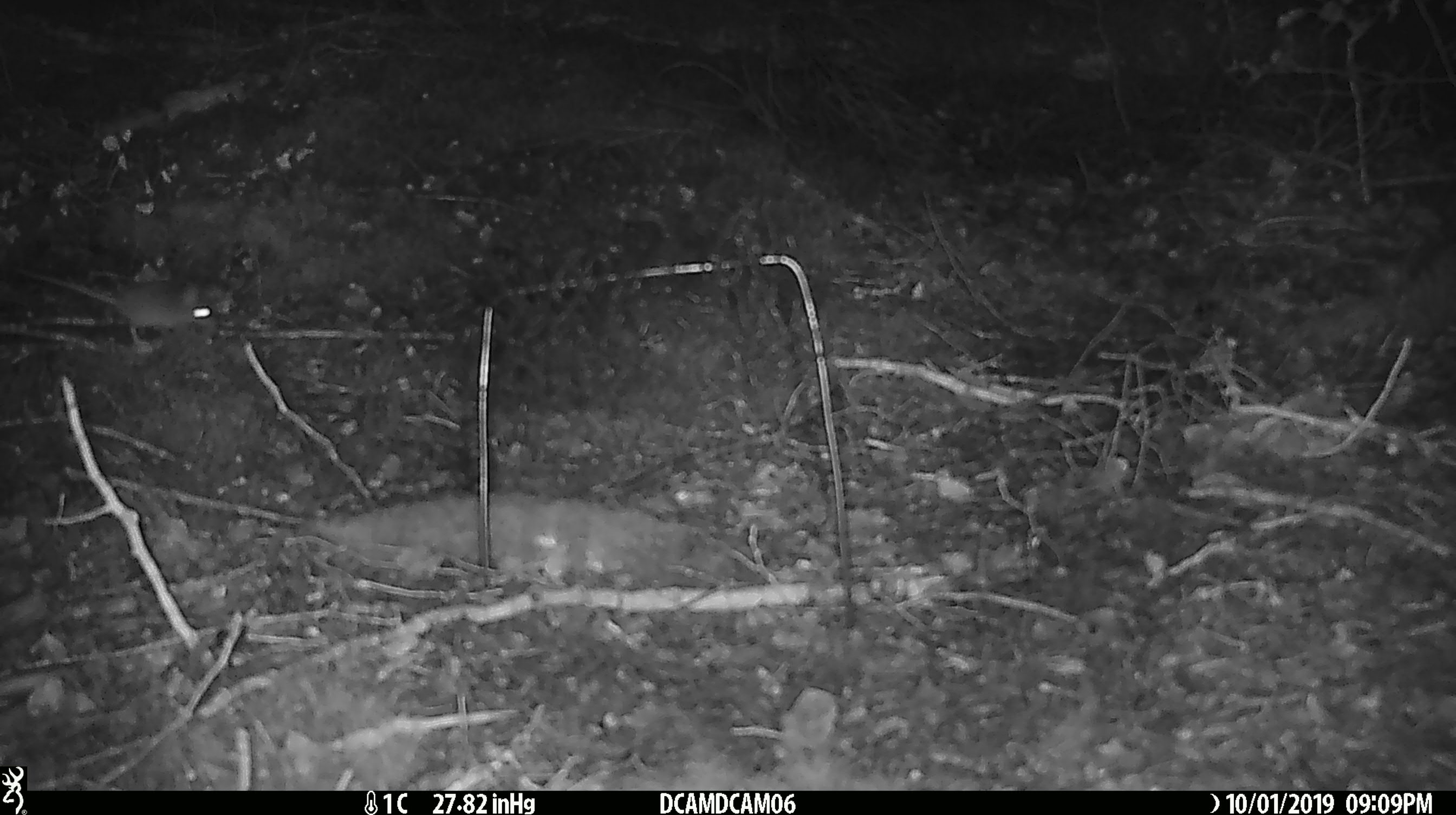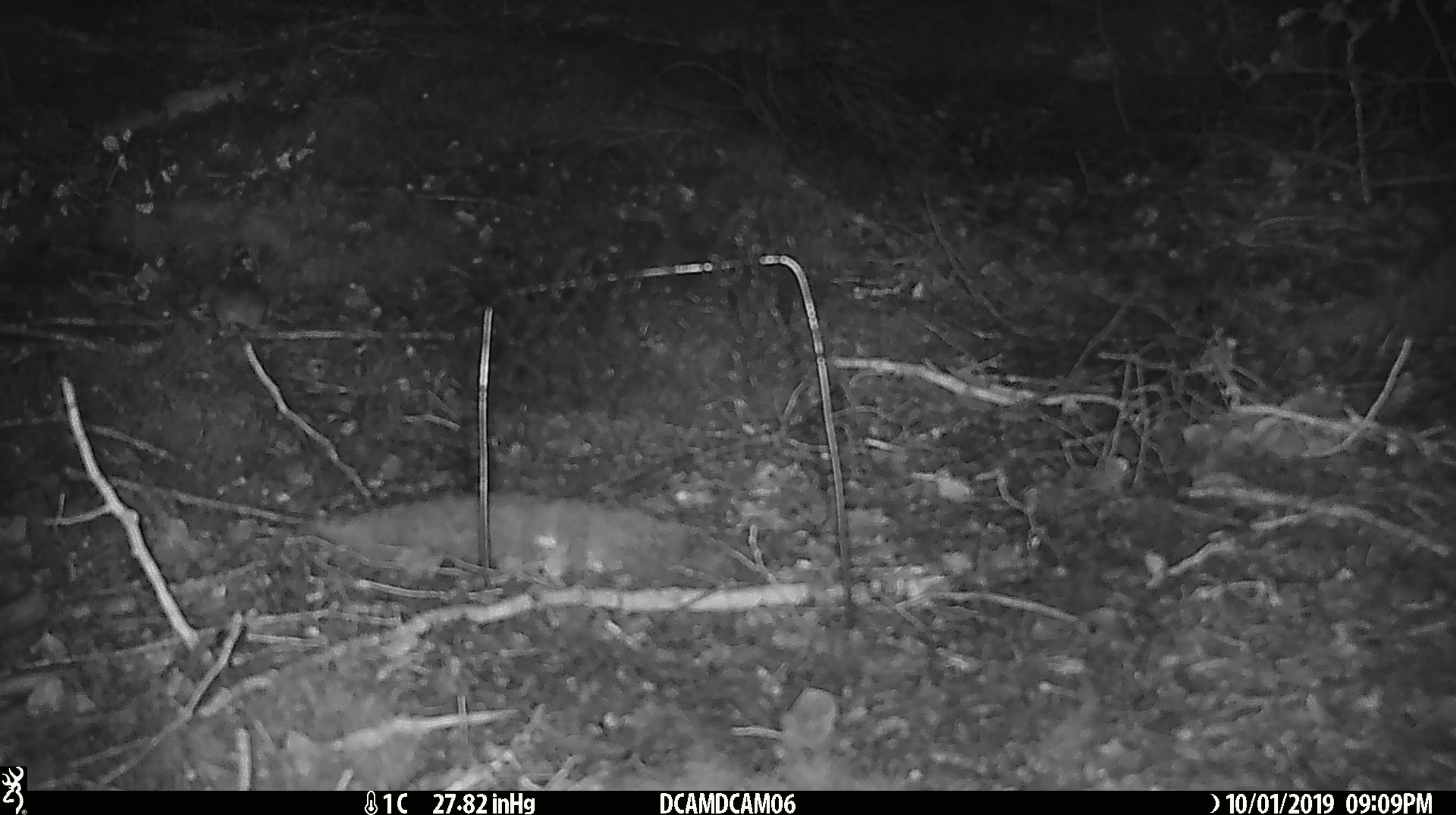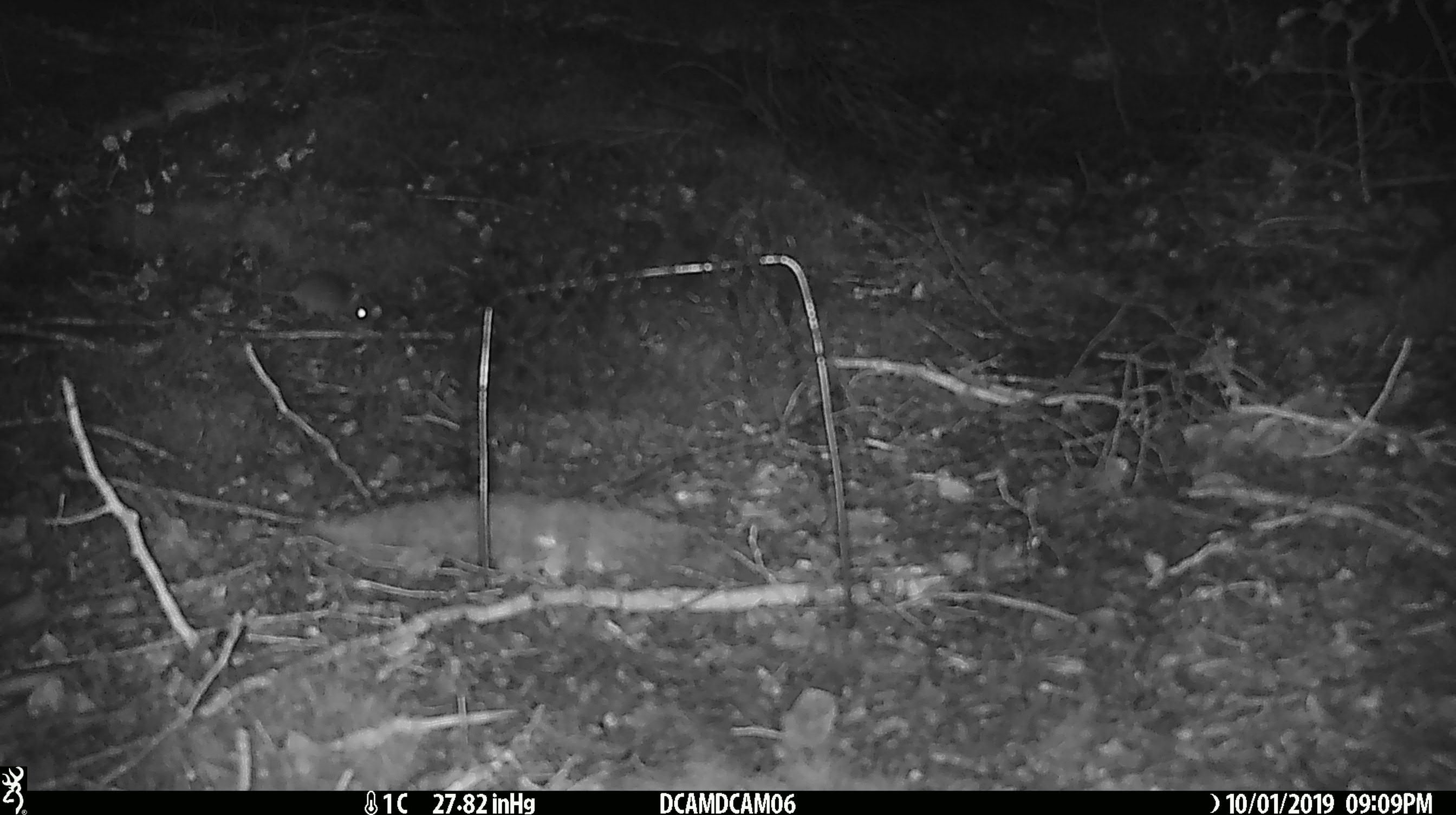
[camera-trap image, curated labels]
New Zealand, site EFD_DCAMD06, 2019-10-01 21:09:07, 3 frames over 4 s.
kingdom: Animalia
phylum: Chordata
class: Mammalia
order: Rodentia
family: Muridae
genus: Mus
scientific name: Mus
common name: mouse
Mouse (Mus).